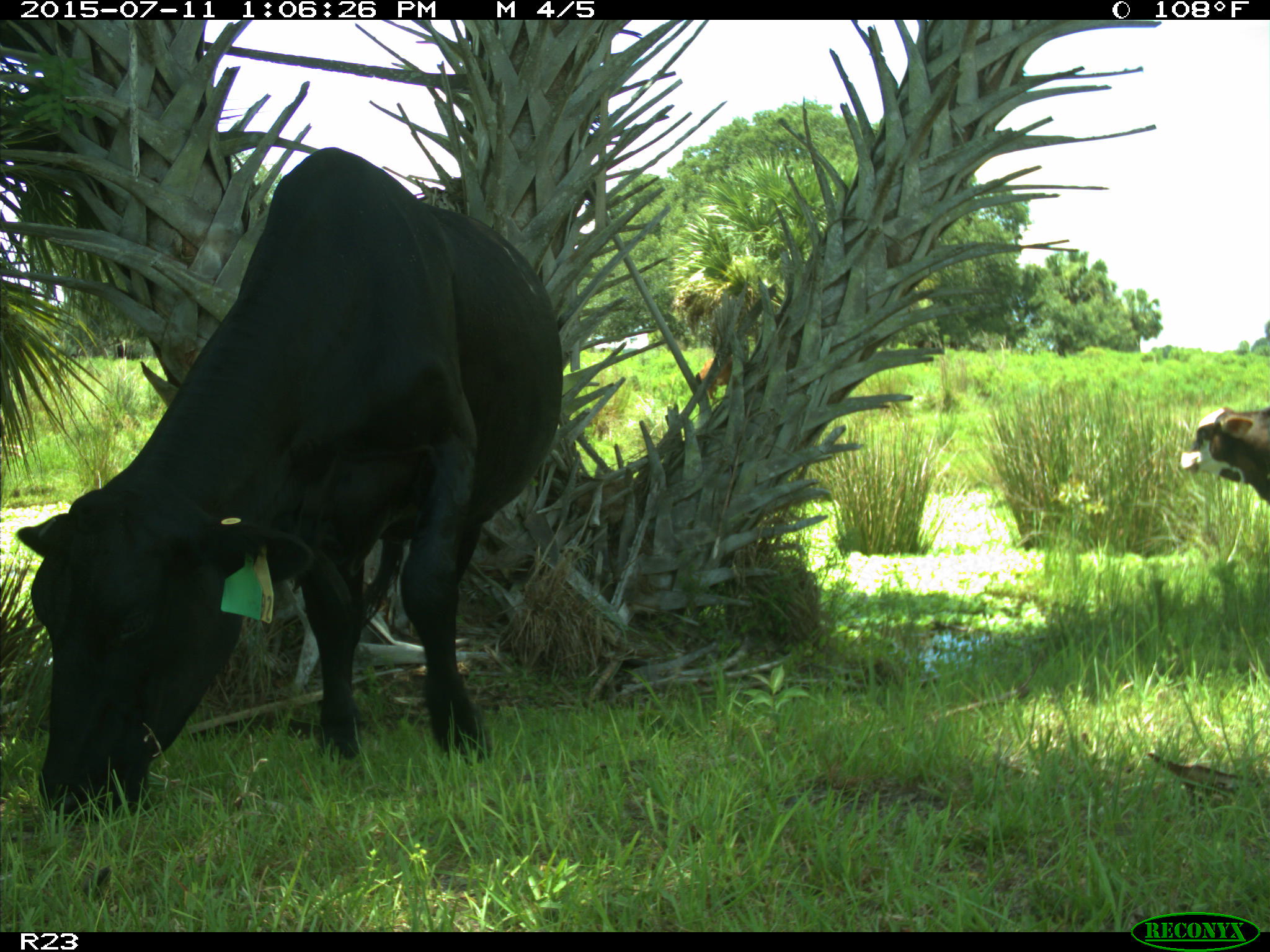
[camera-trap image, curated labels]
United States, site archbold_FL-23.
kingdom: Animalia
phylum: Chordata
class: Mammalia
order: Artiodactyla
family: Bovidae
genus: Bos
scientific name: Bos taurus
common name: domestic cow